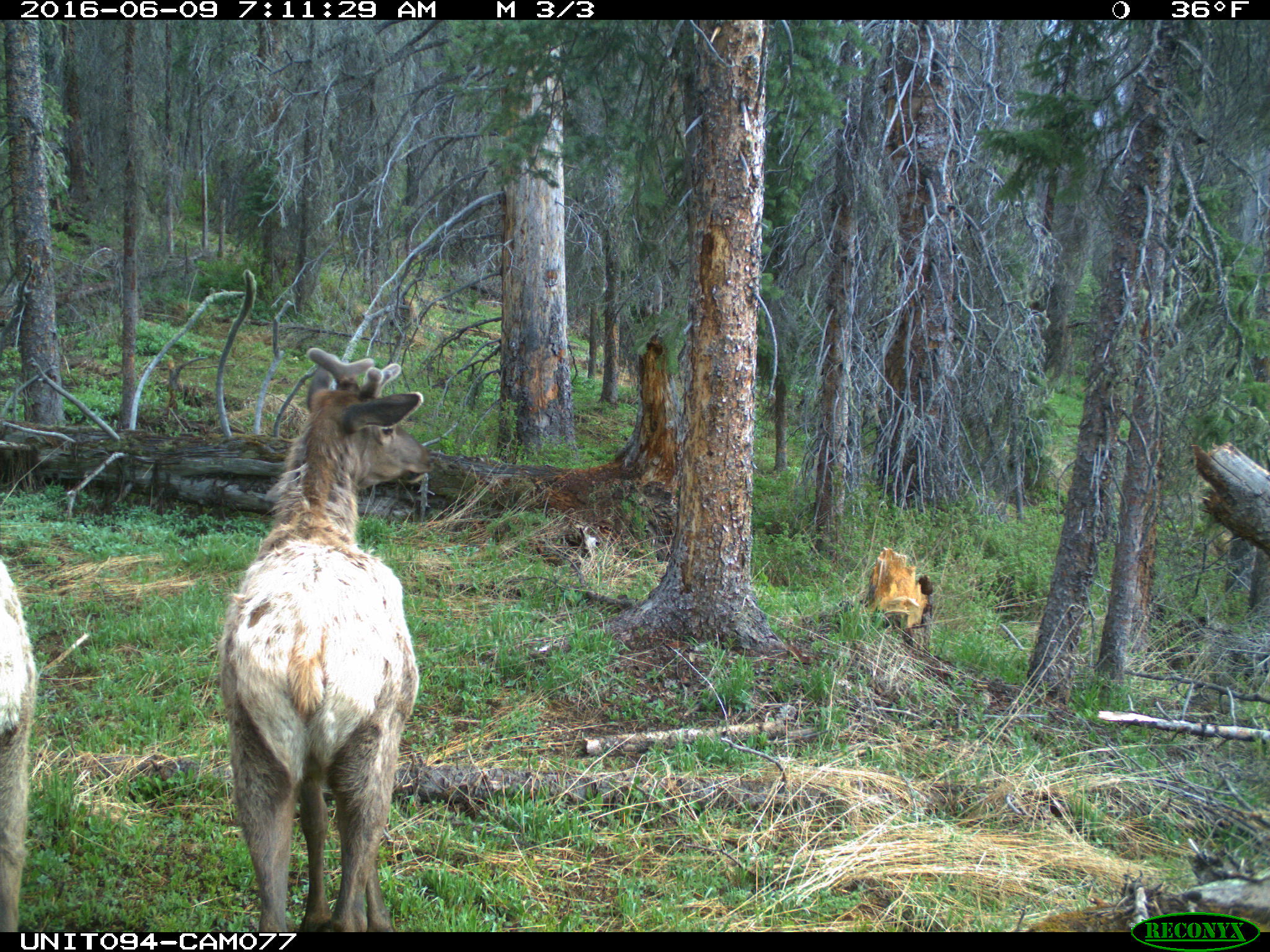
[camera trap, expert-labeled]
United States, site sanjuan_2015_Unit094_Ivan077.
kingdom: Animalia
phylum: Chordata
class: Mammalia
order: Artiodactyla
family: Cervidae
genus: Cervus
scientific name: Cervus elaphus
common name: red deer